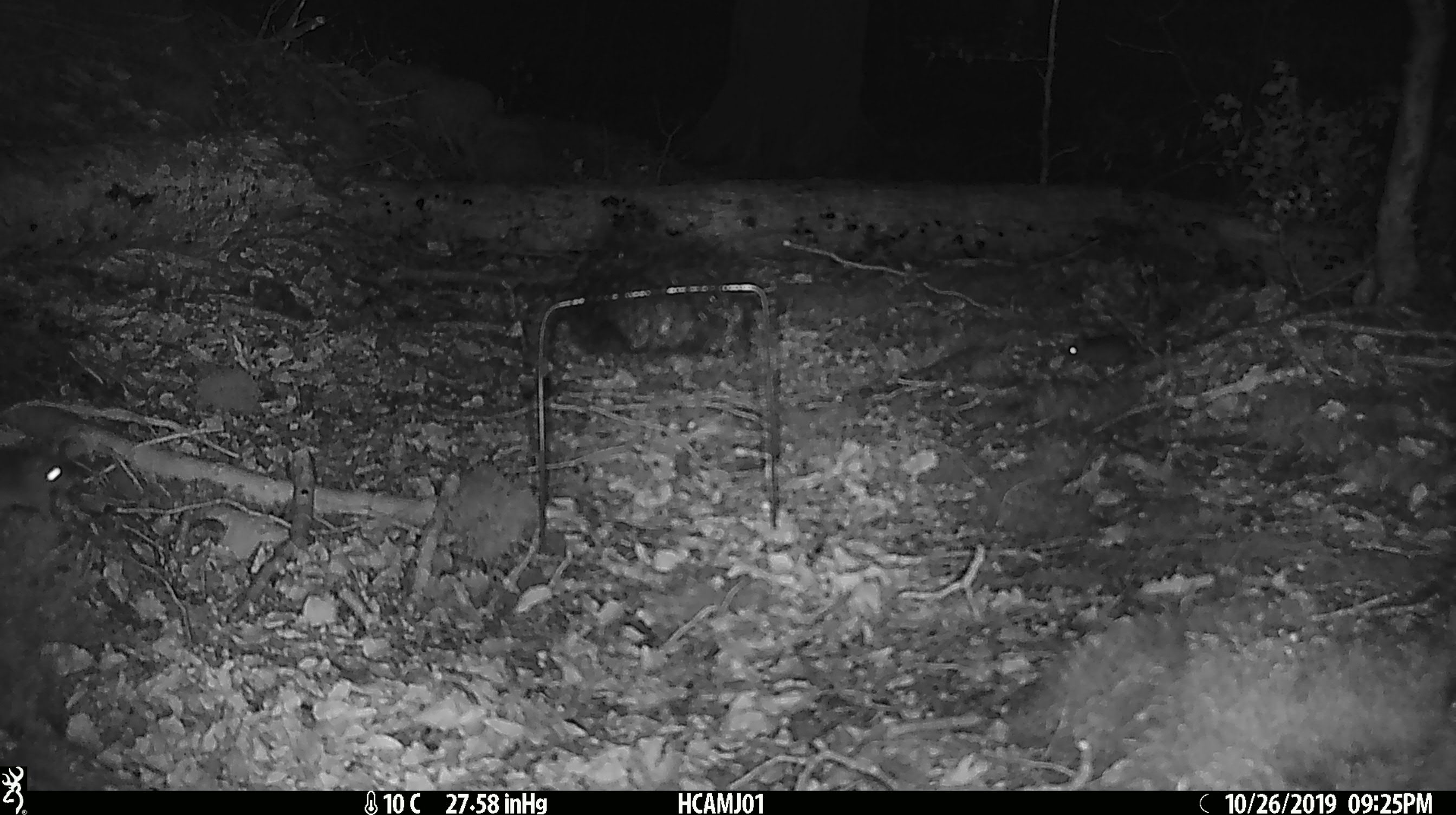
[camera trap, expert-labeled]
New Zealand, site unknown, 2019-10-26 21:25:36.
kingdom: Animalia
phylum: Chordata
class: Mammalia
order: Rodentia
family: Muridae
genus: Mus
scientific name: Mus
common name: mouse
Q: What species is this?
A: Mouse (Mus).